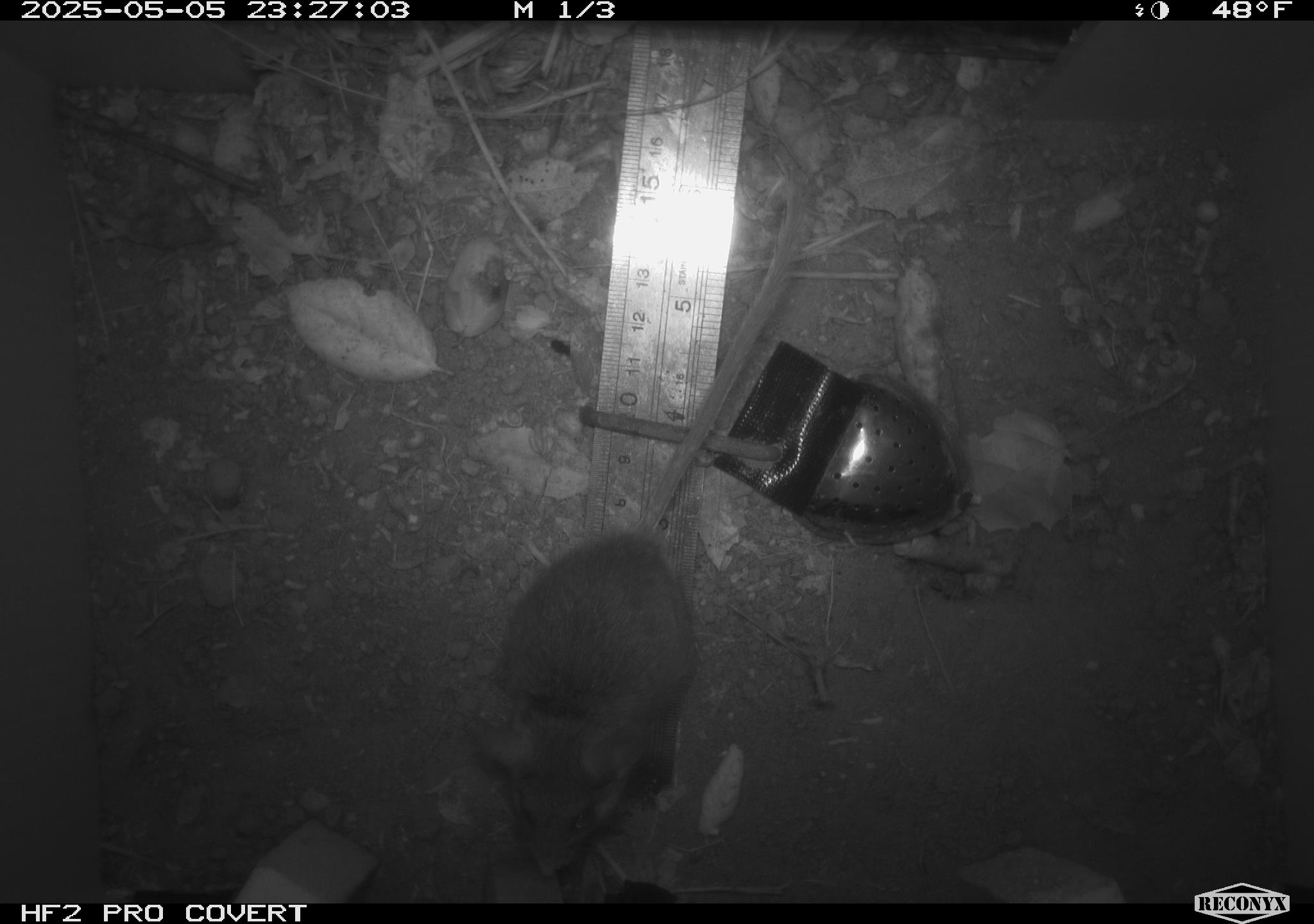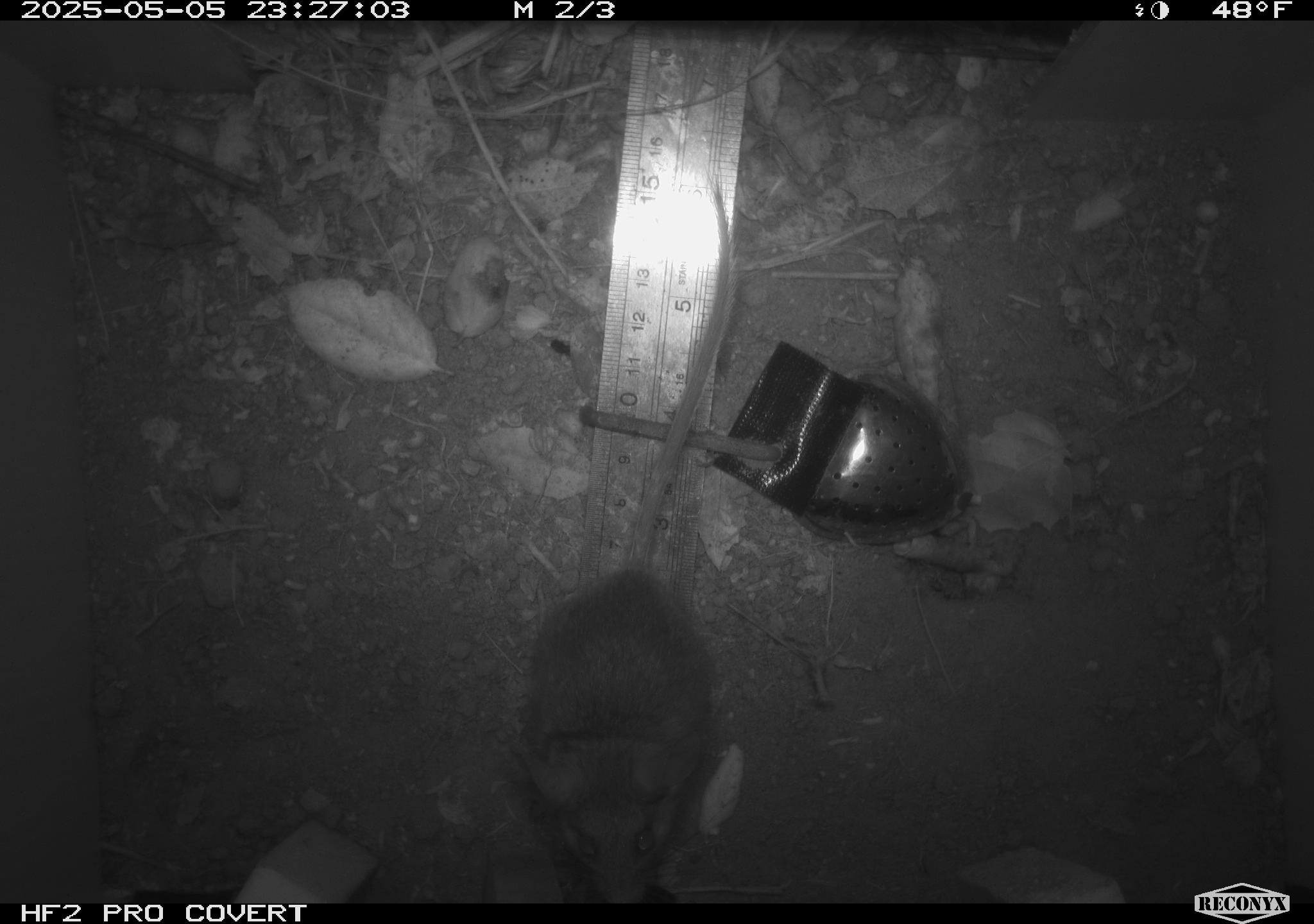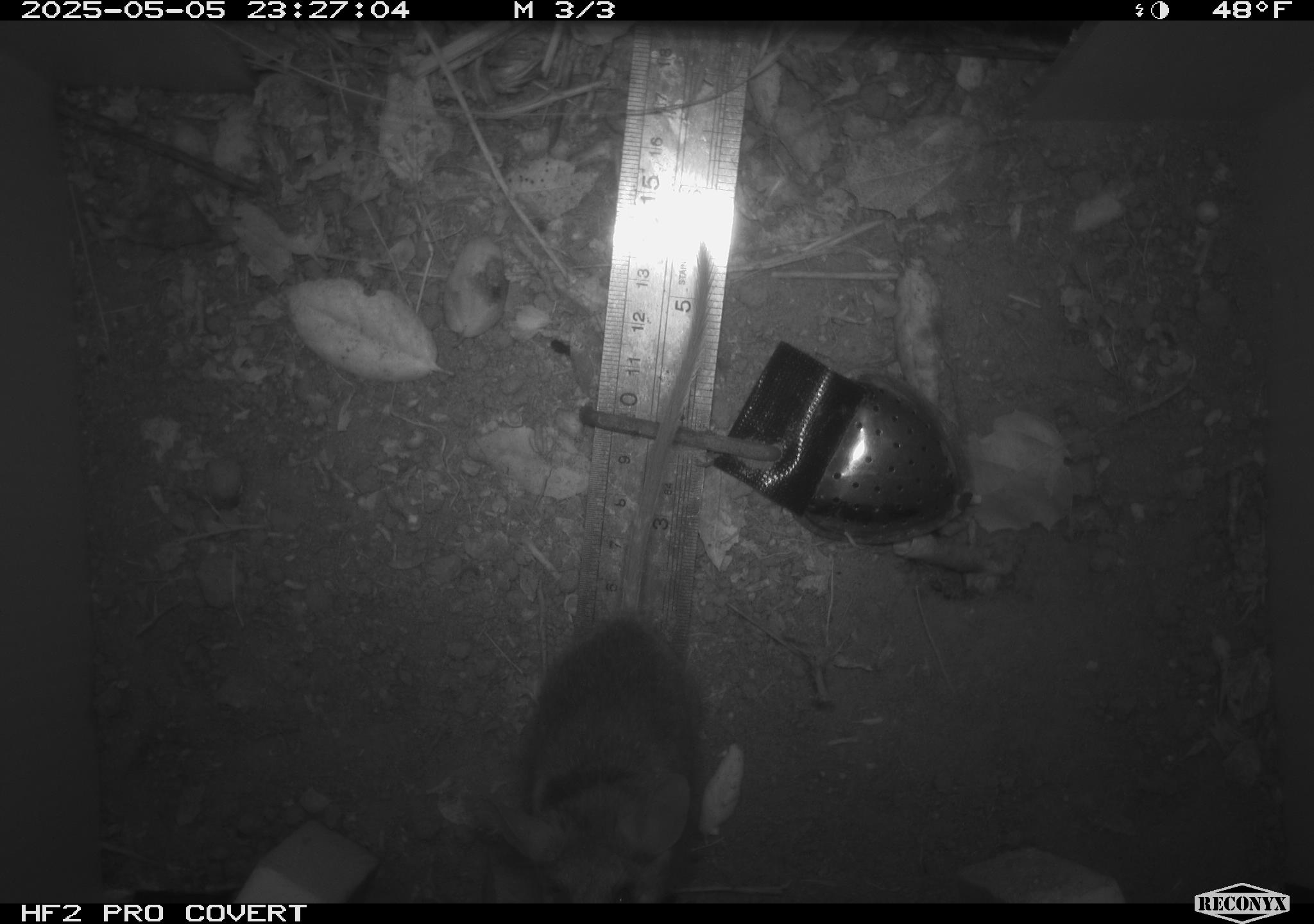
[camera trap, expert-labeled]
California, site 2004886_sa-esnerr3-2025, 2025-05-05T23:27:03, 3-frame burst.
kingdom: Animalia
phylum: Chordata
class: Mammalia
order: Rodentia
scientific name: Rodentia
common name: rodent